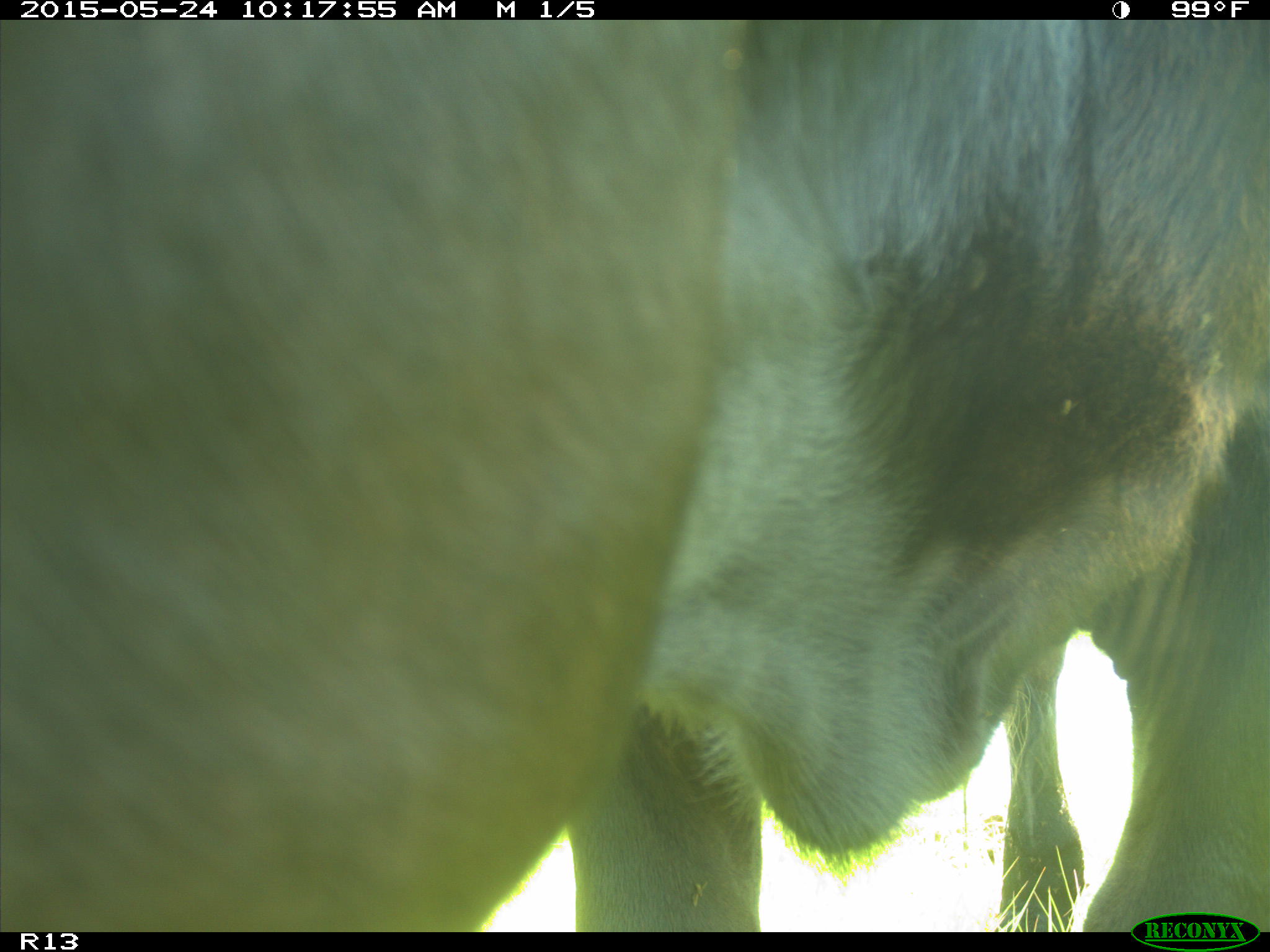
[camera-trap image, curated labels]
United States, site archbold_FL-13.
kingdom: Animalia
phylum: Chordata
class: Mammalia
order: Artiodactyla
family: Bovidae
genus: Bos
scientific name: Bos taurus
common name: domestic cow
Bos taurus (domestic cow).